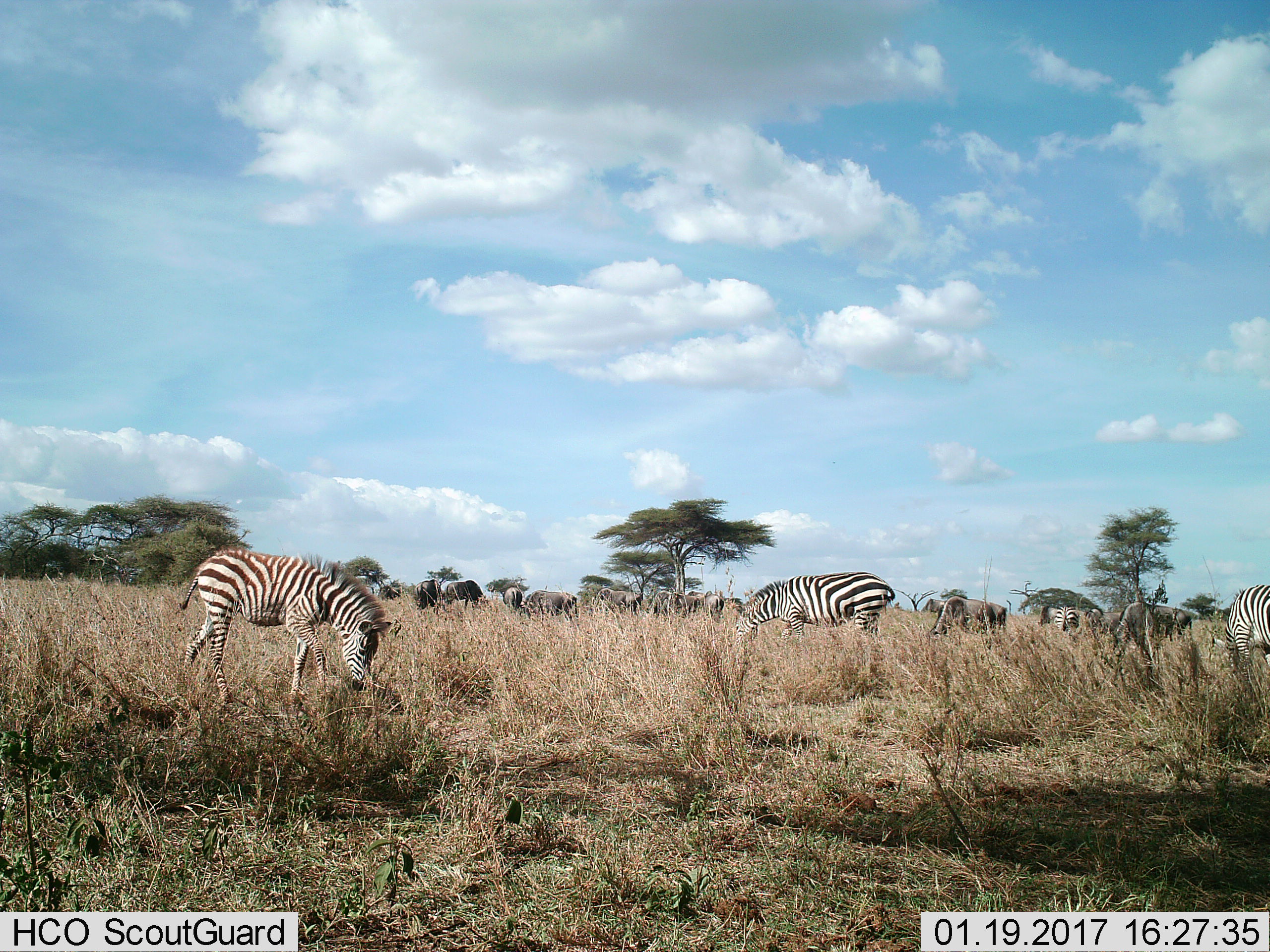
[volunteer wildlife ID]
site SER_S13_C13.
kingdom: Animalia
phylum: Chordata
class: Mammalia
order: Artiodactyla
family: Bovidae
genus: Connochaetes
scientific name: Connochaetes taurinus taurinus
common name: blue wildebeest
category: wildebeestblue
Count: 11-50.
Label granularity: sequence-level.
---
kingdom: Animalia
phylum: Chordata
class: Mammalia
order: Perissodactyla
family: Equidae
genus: Equus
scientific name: Equus quagga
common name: plains zebra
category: zebraplains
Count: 4.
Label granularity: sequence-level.